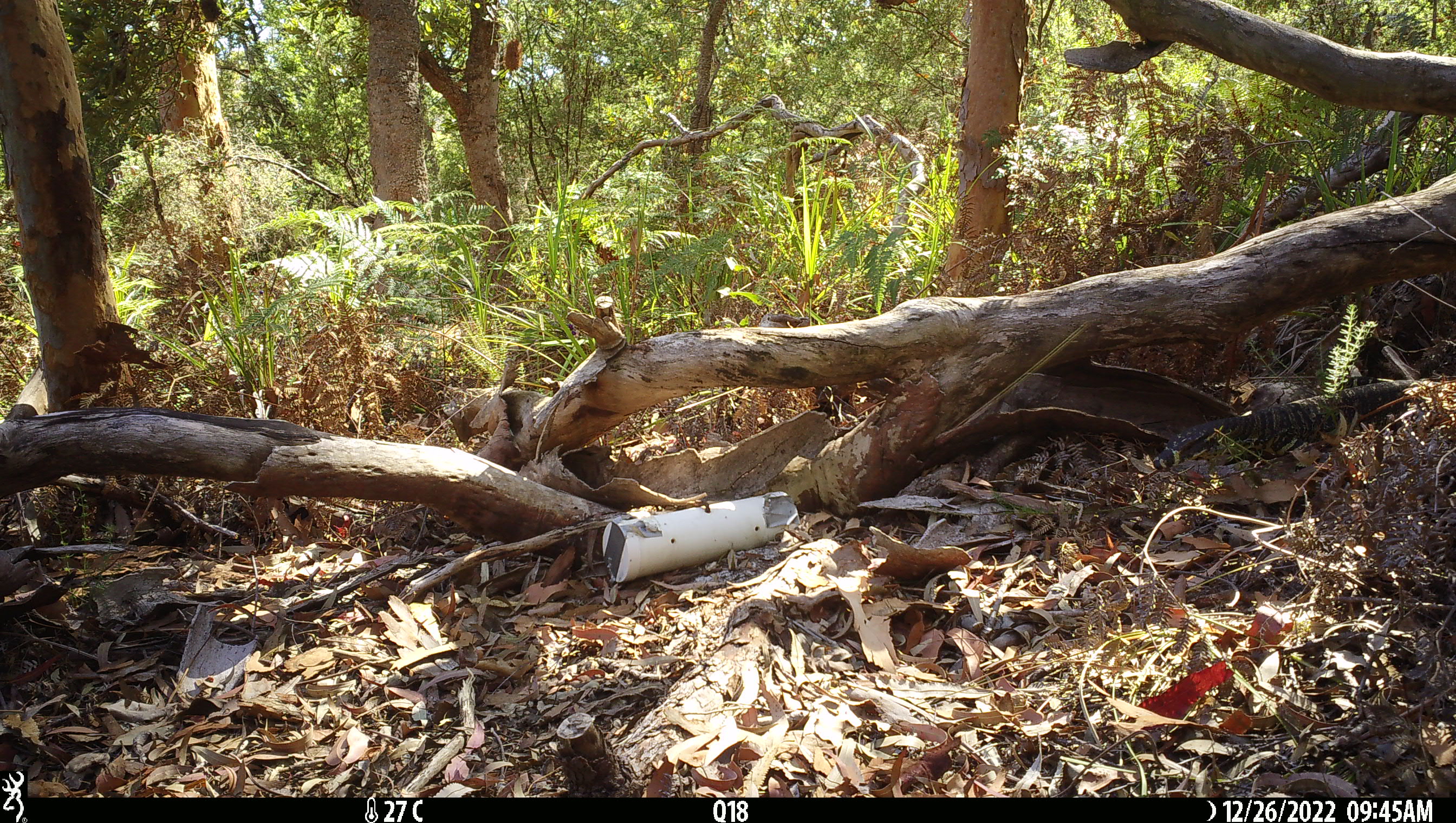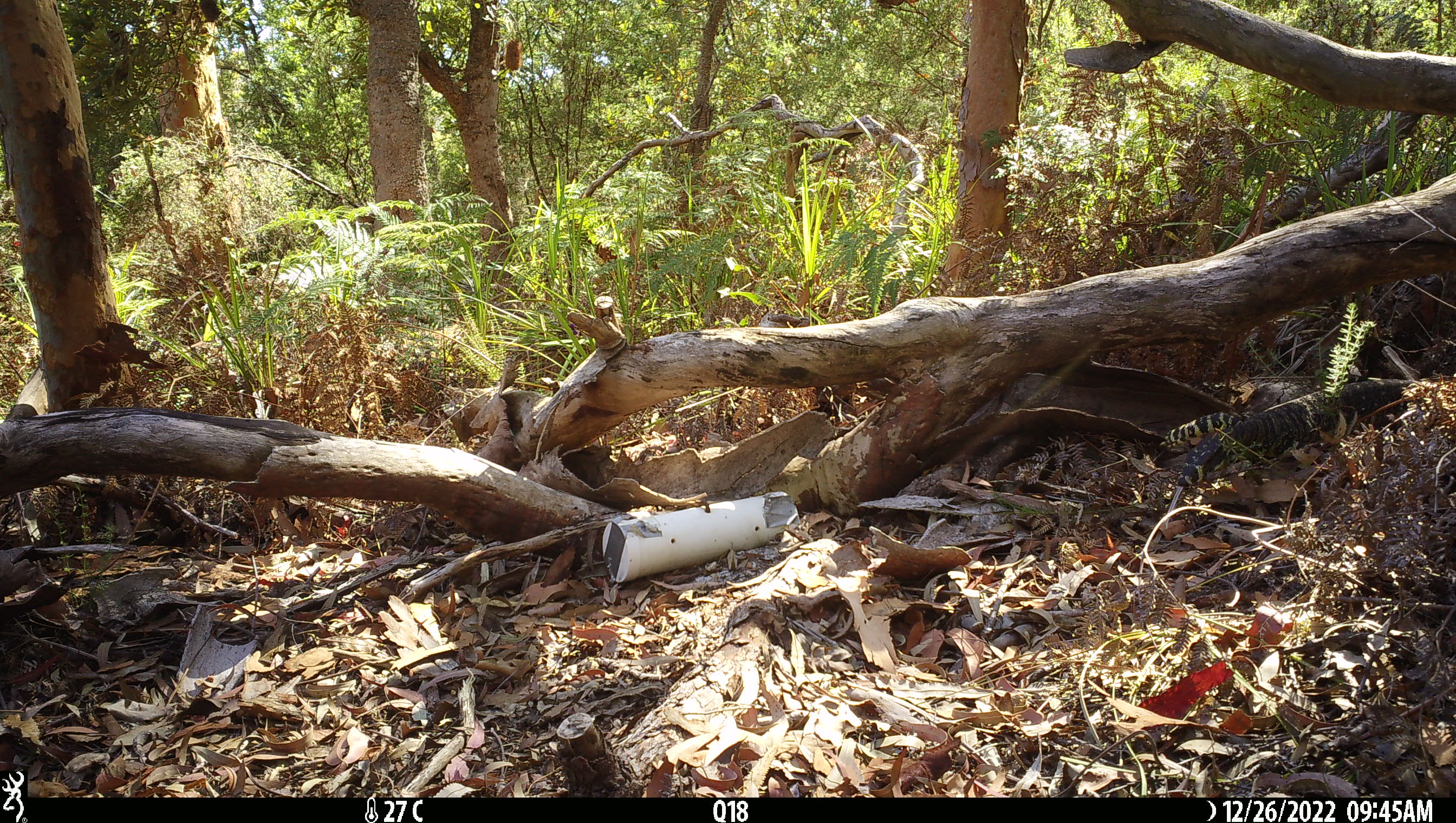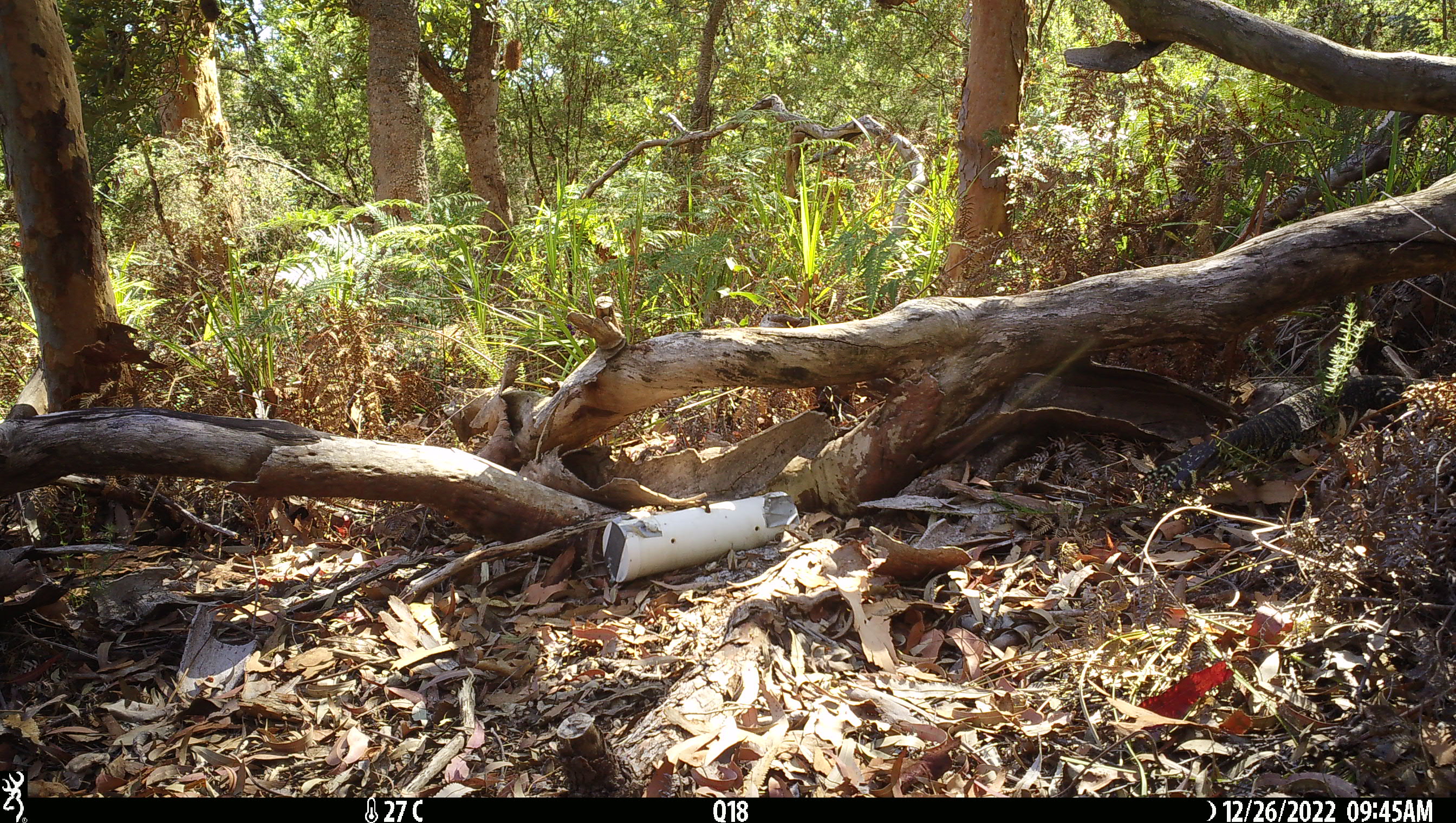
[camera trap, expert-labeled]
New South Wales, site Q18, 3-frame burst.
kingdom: Animalia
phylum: Chordata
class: Reptilia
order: Squamata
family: Varanidae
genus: Varanus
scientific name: Varanus varius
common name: lace monitor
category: goanna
Goanna (lace monitor) (Varanus varius).